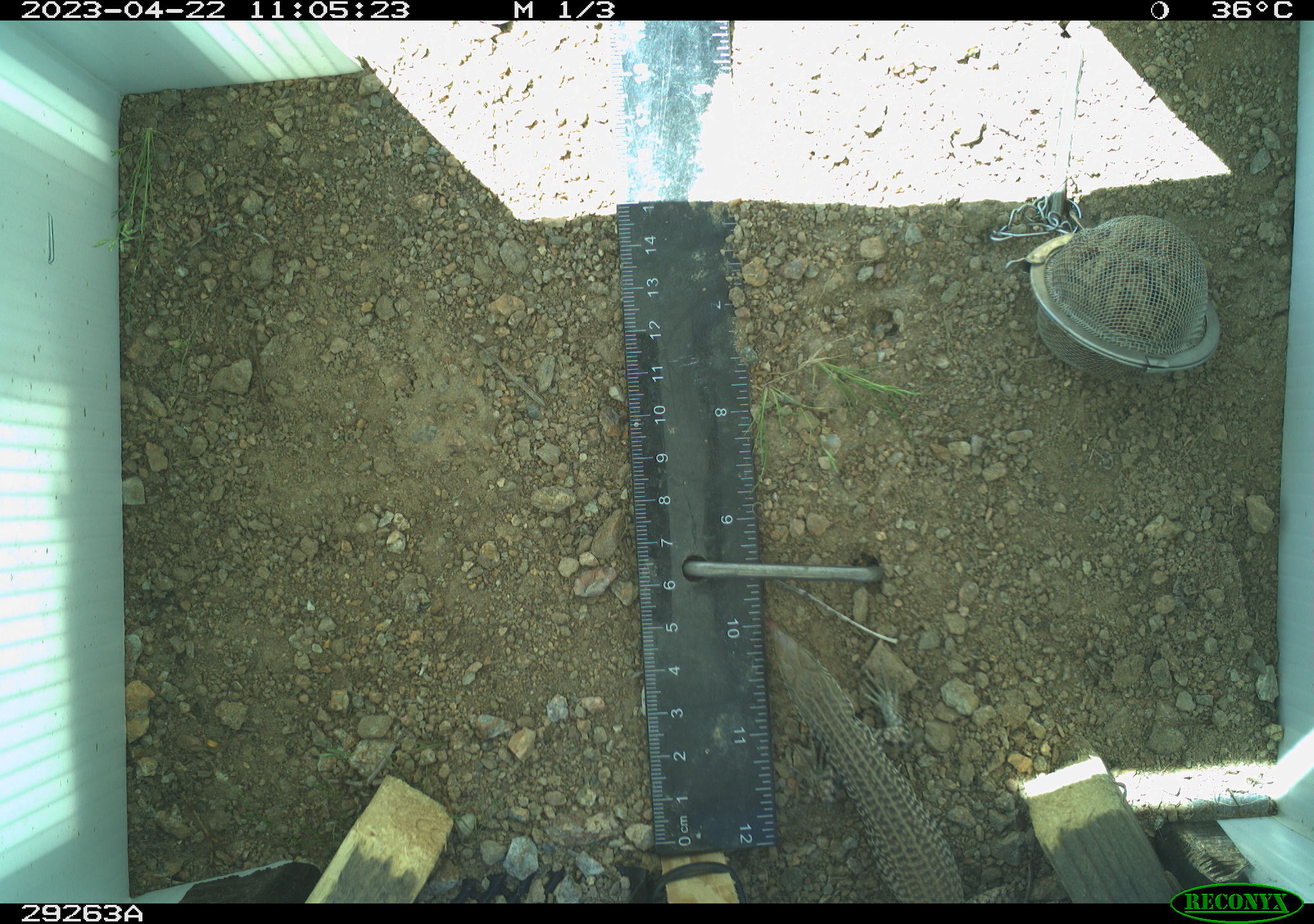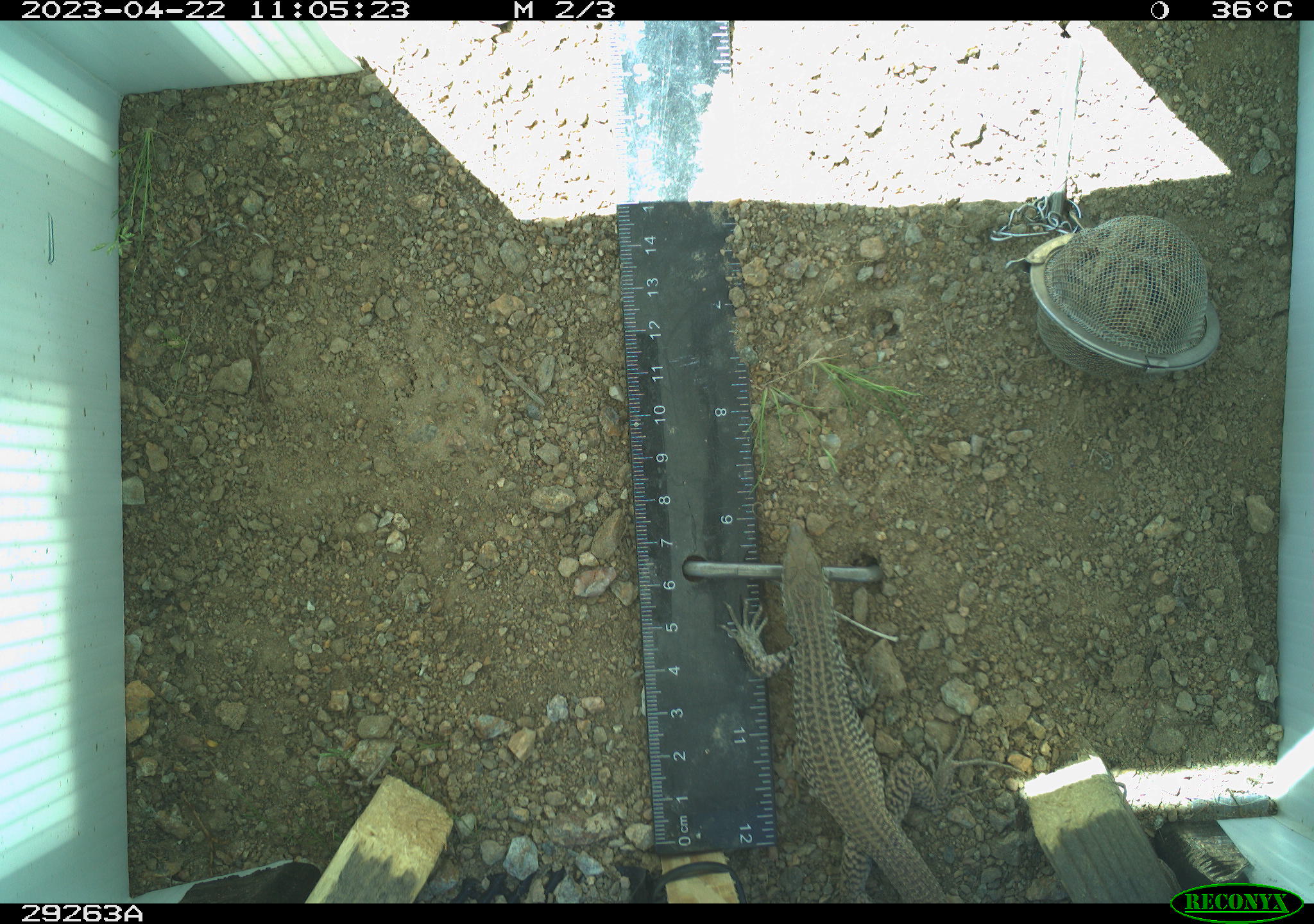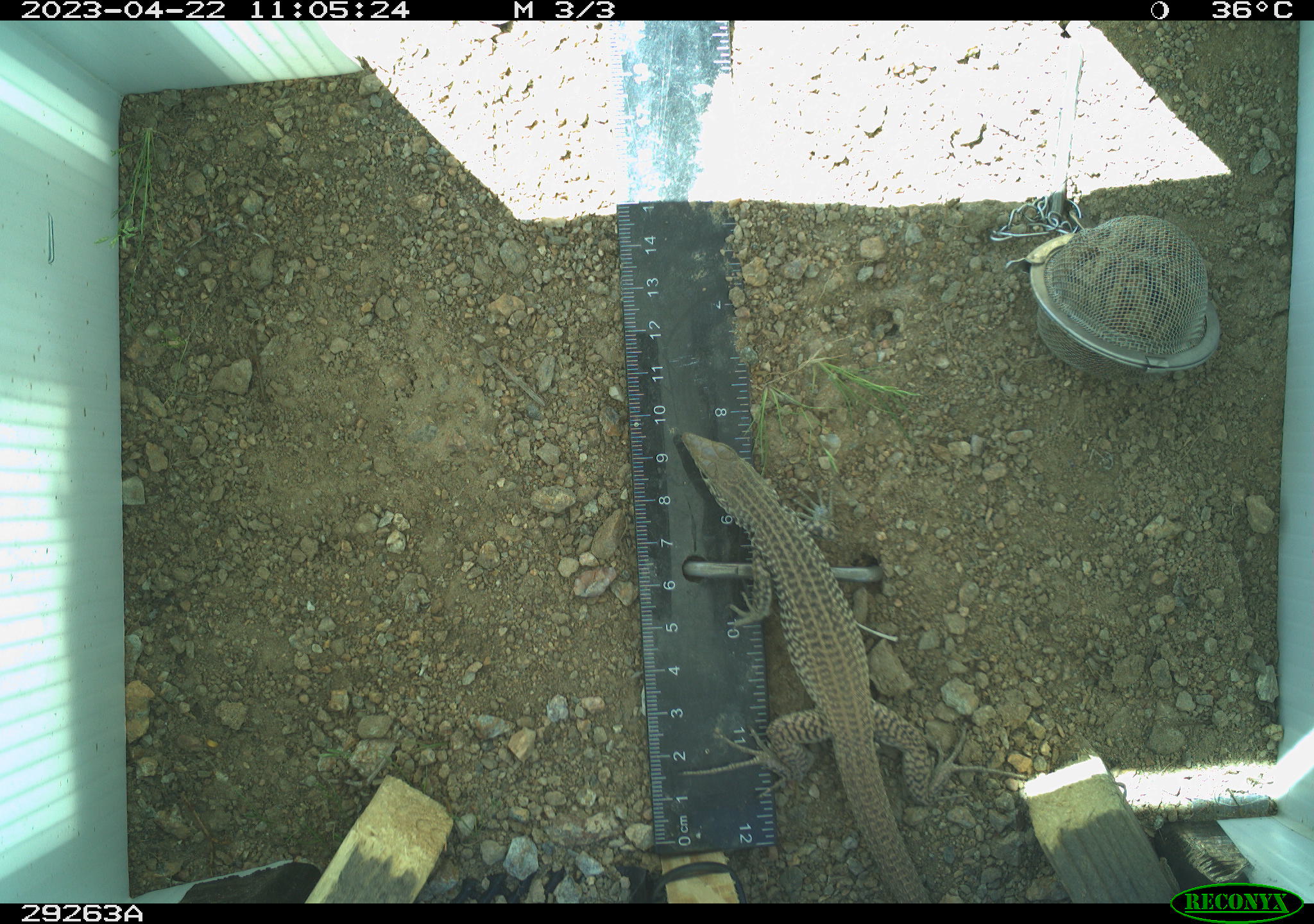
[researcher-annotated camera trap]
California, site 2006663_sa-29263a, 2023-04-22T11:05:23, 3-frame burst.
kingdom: Animalia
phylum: Chordata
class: Reptilia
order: Squamata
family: Teiidae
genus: Aspidoscelis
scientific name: Aspidoscelis tigris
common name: western whiptail